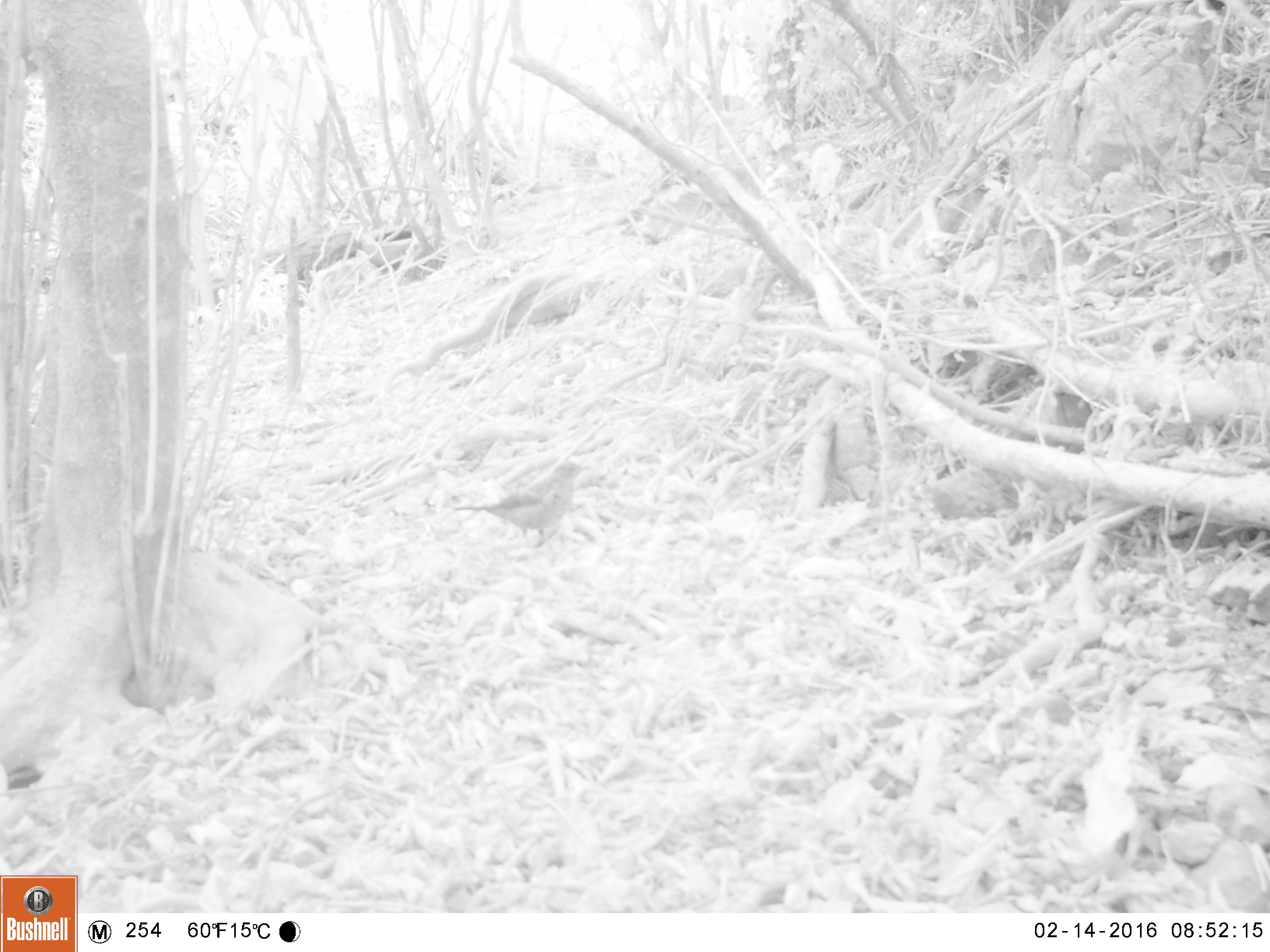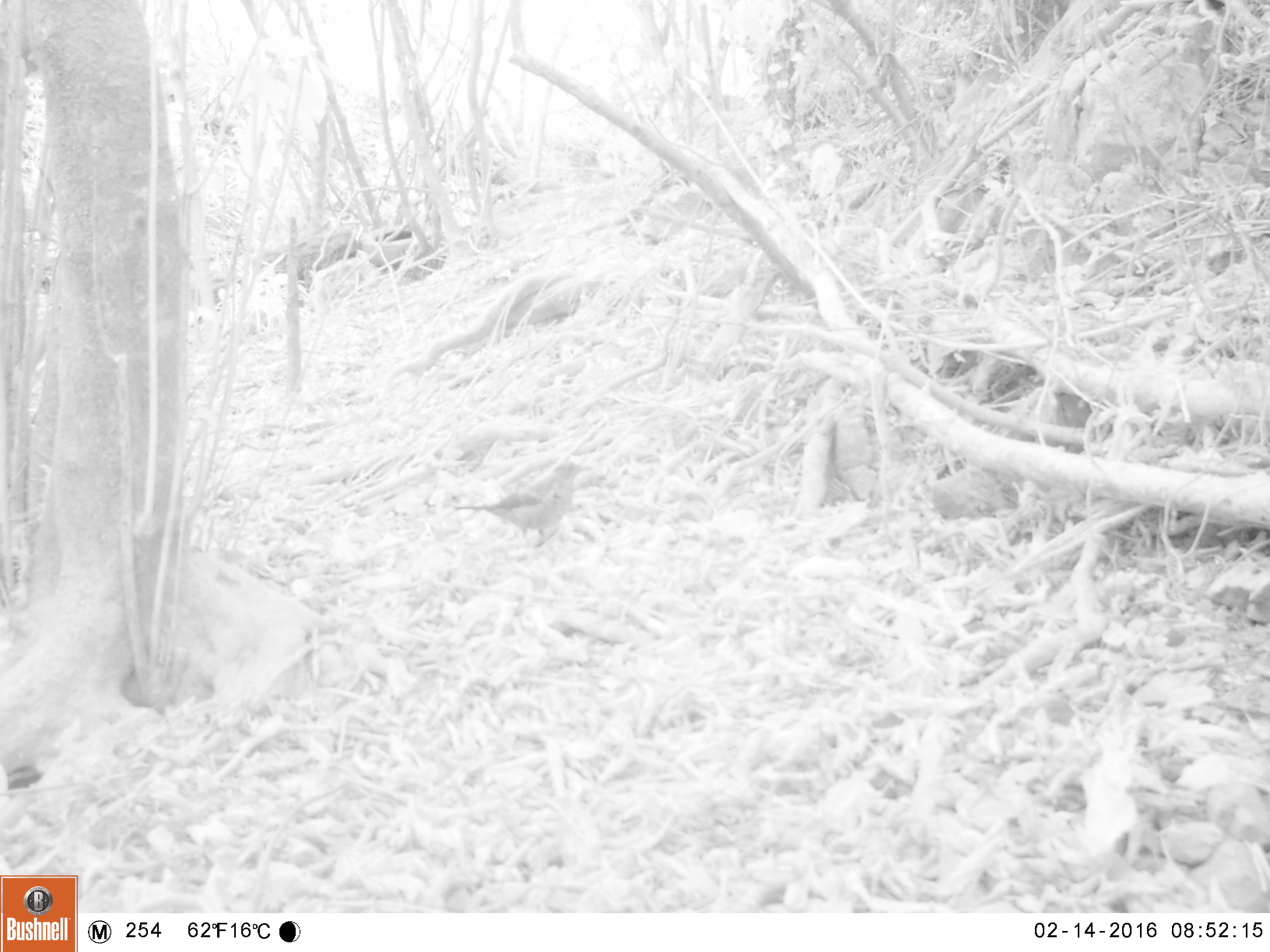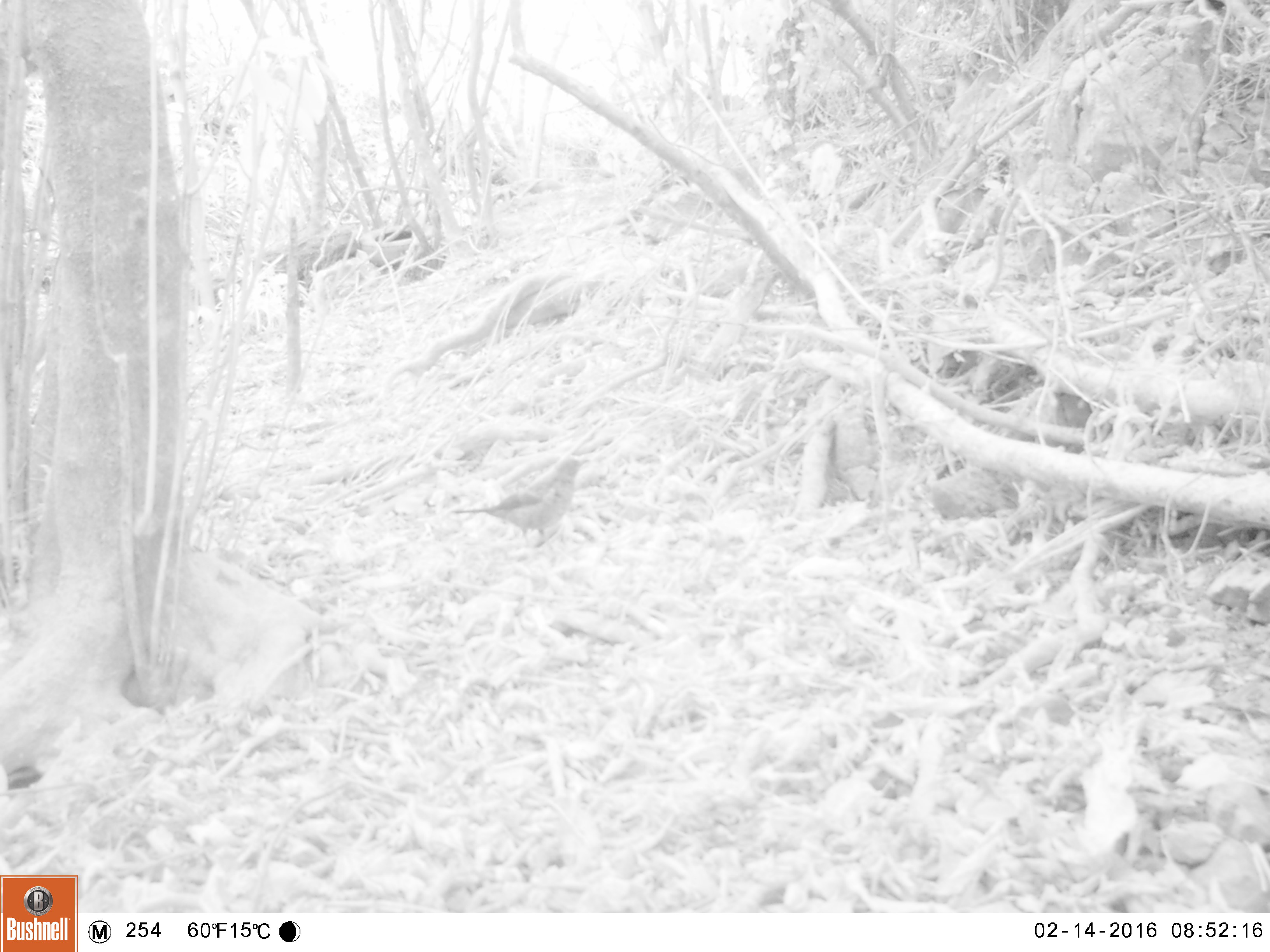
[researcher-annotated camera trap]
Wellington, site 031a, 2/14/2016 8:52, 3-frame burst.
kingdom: Animalia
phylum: Chordata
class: Aves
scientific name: Aves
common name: bird